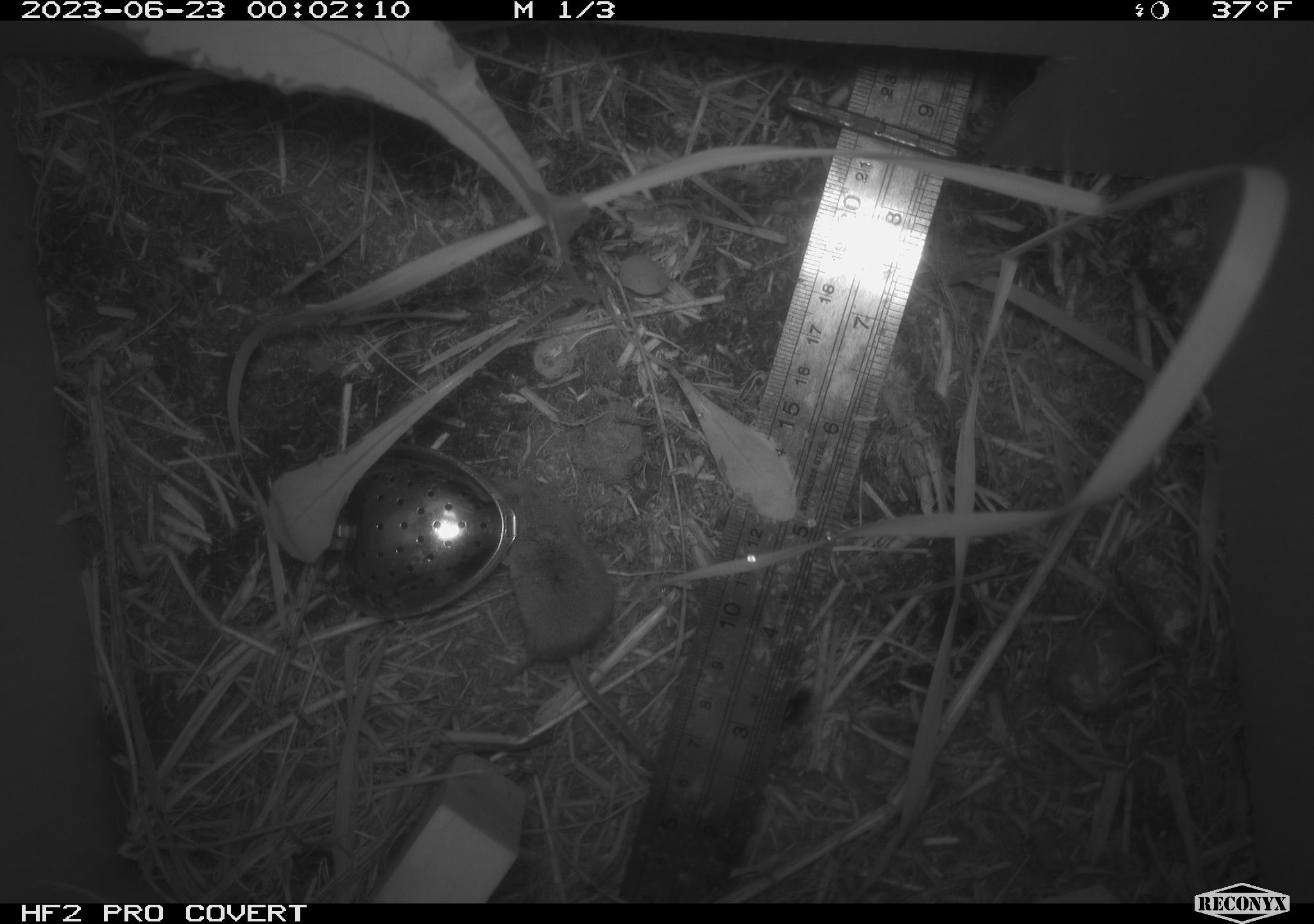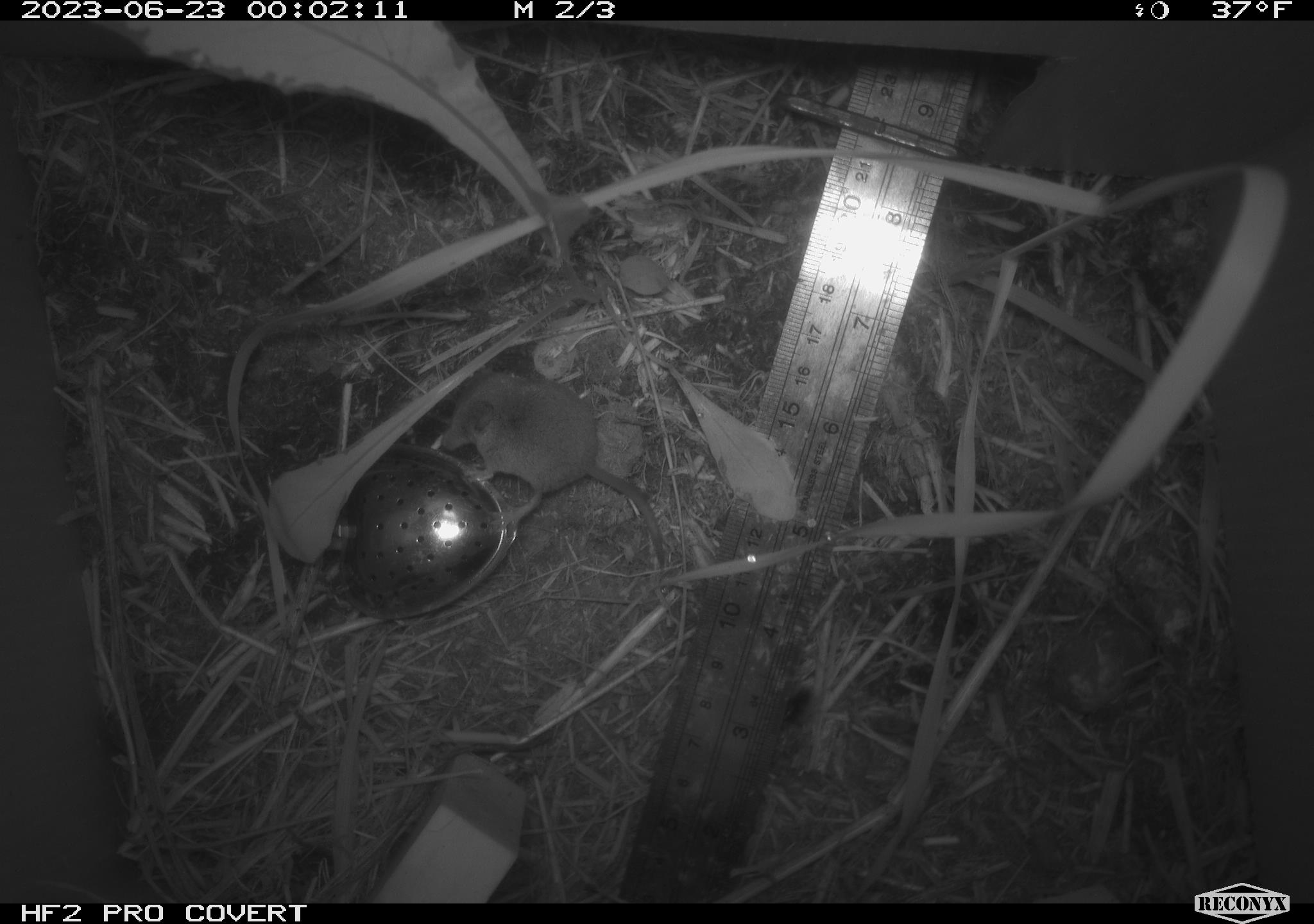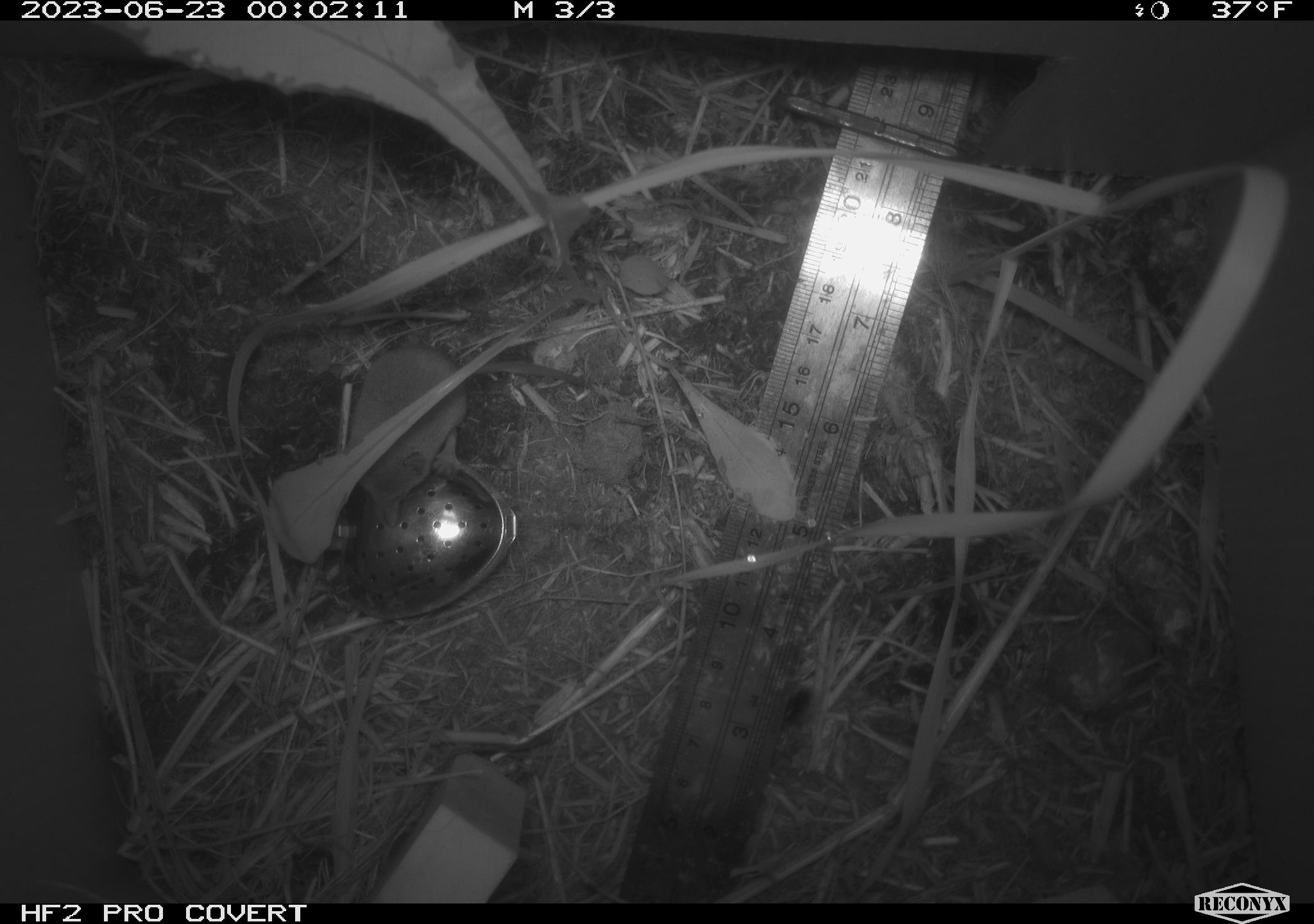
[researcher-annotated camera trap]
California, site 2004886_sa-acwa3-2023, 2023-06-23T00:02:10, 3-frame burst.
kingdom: Animalia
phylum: Chordata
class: Mammalia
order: Eulipotyphla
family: Soricidae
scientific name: Soricidae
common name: shrews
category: soricidae family